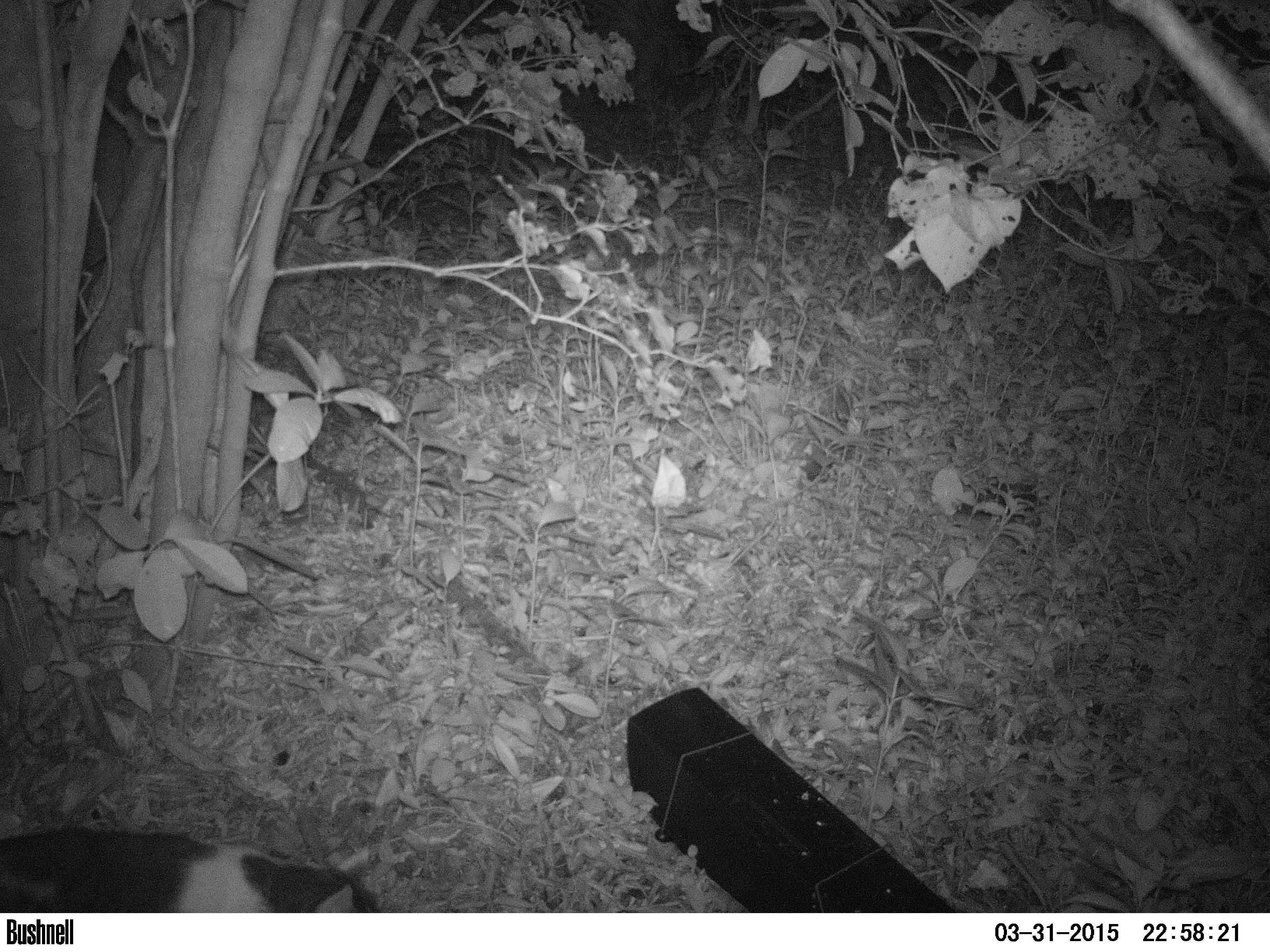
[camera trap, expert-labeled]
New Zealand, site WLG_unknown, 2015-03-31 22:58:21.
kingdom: Animalia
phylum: Chordata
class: Mammalia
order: Carnivora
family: Felidae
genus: Felis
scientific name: Felis catus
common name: domestic cat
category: cat